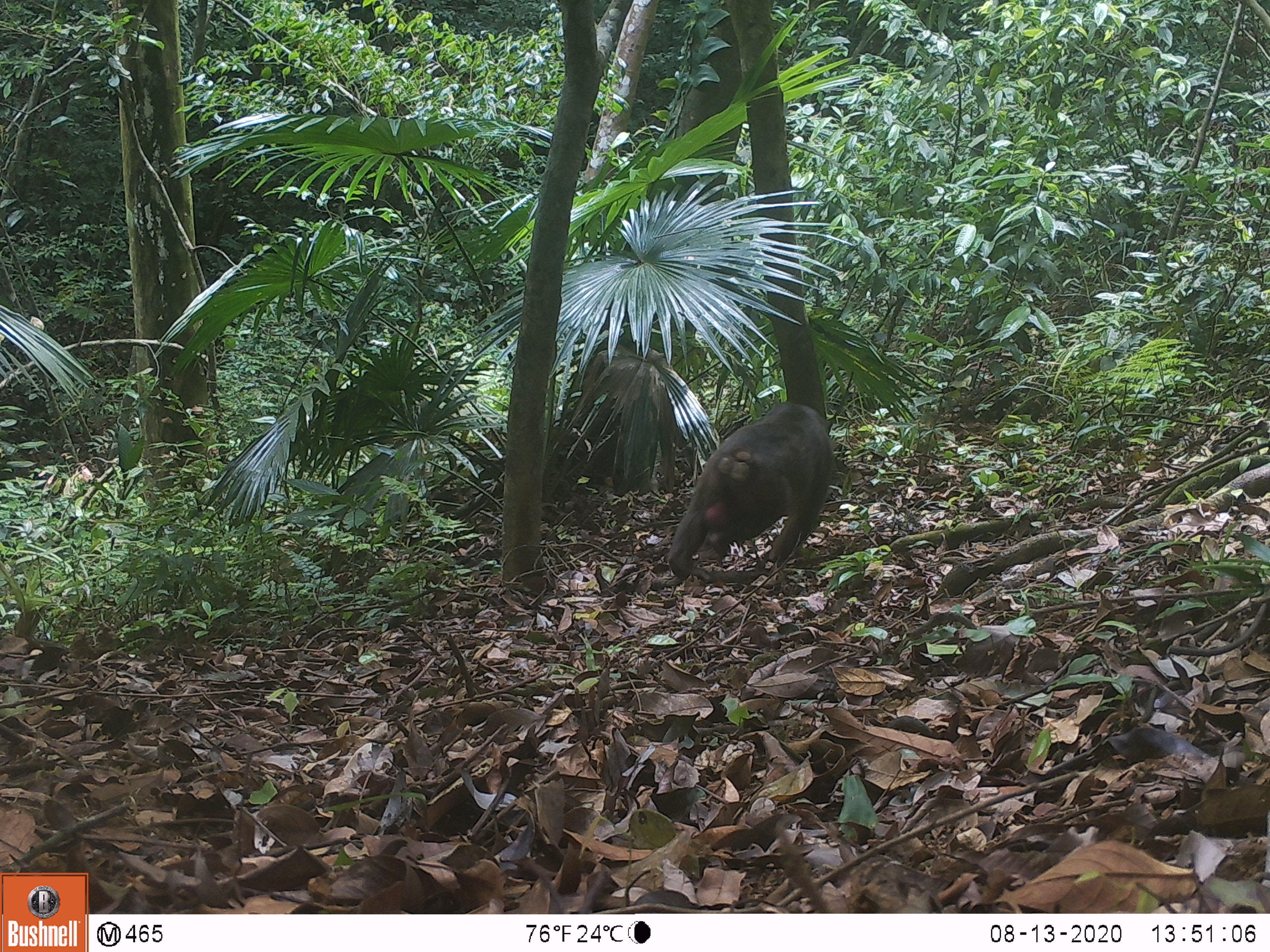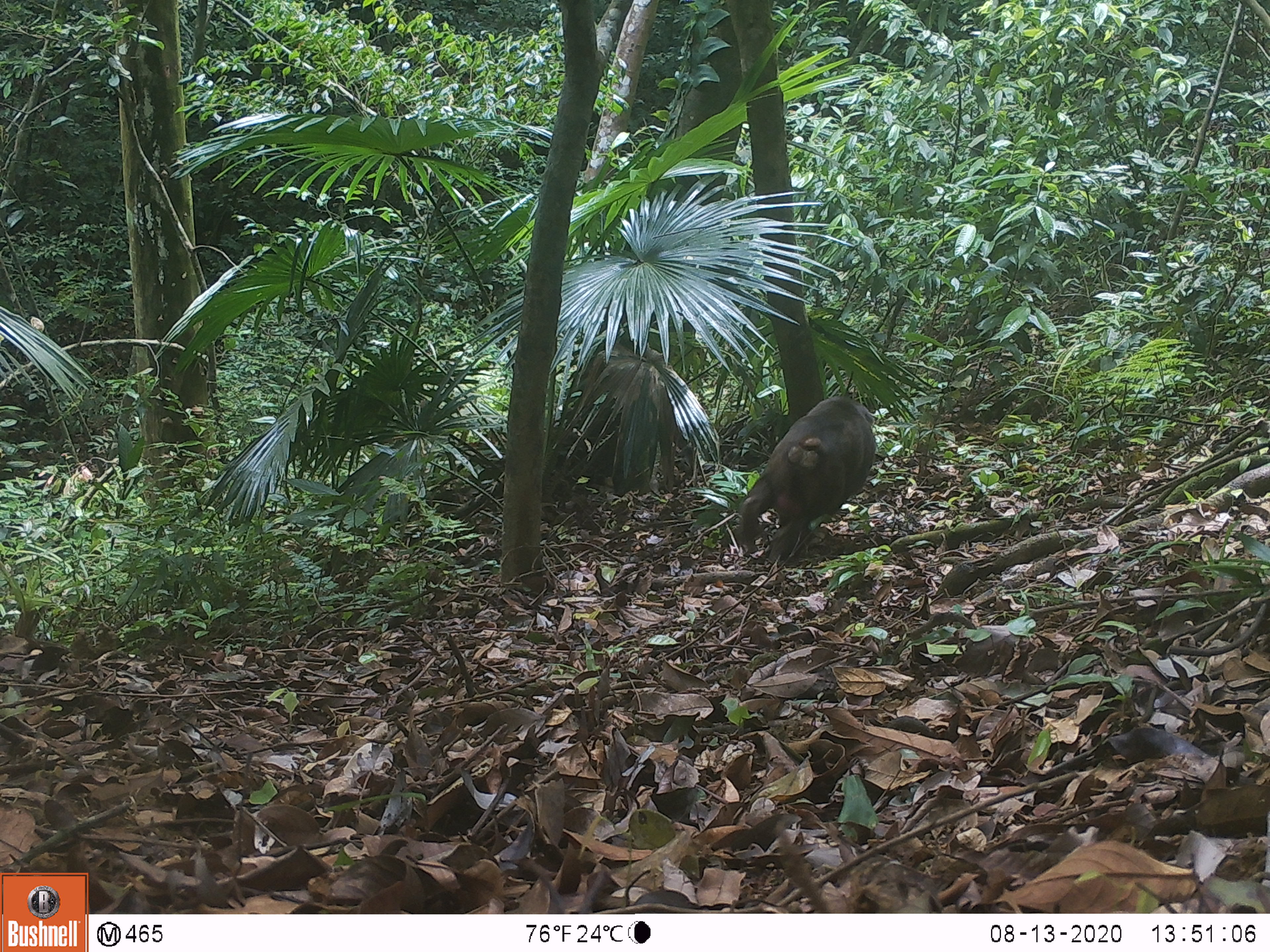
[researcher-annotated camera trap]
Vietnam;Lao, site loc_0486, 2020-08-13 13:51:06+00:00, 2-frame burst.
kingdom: Animalia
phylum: Chordata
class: Mammalia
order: Primates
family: Cercopithecidae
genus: Macaca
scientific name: Macaca arctoides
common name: stump-tailed macaque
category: stump tailed macaque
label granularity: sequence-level